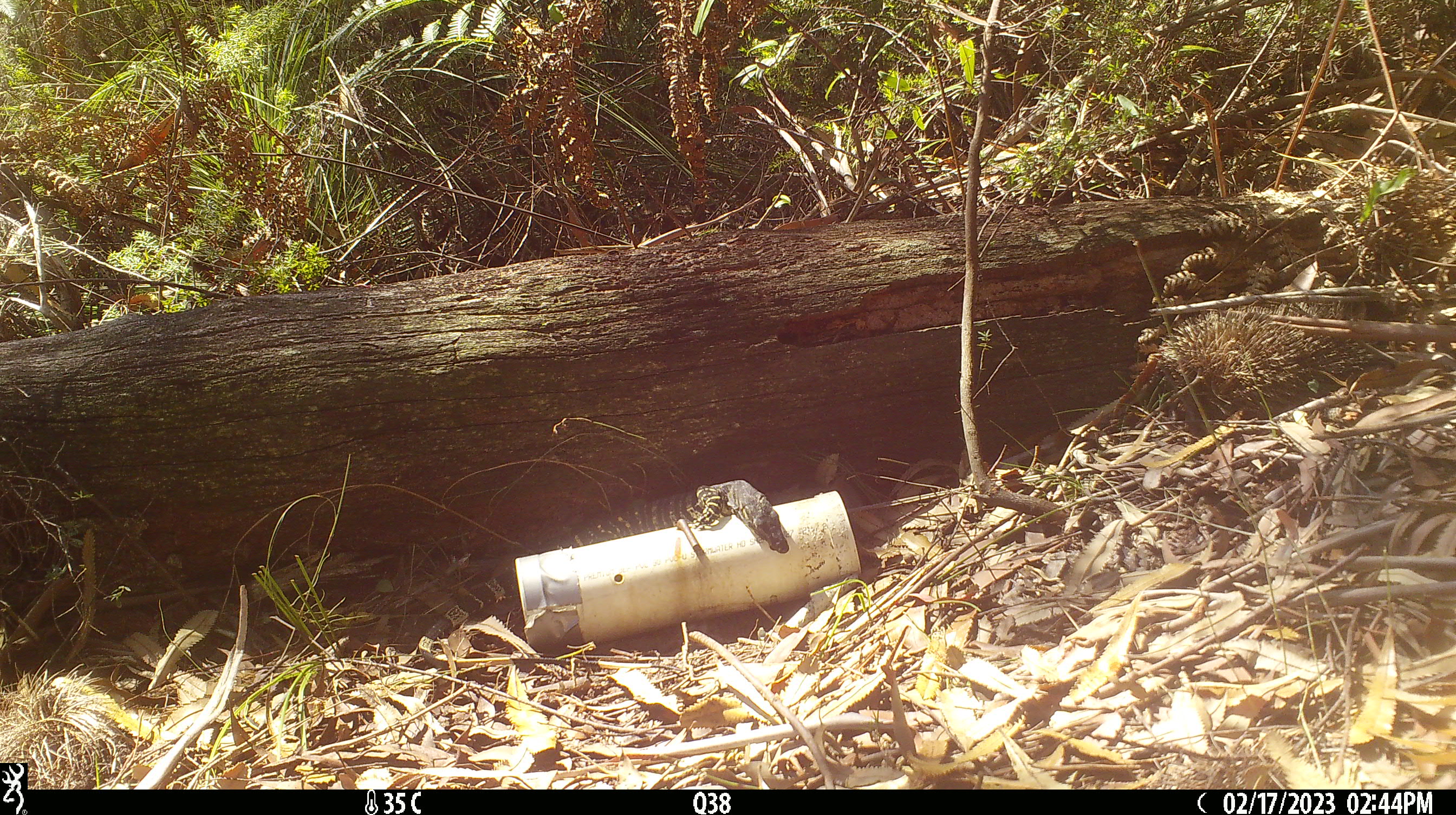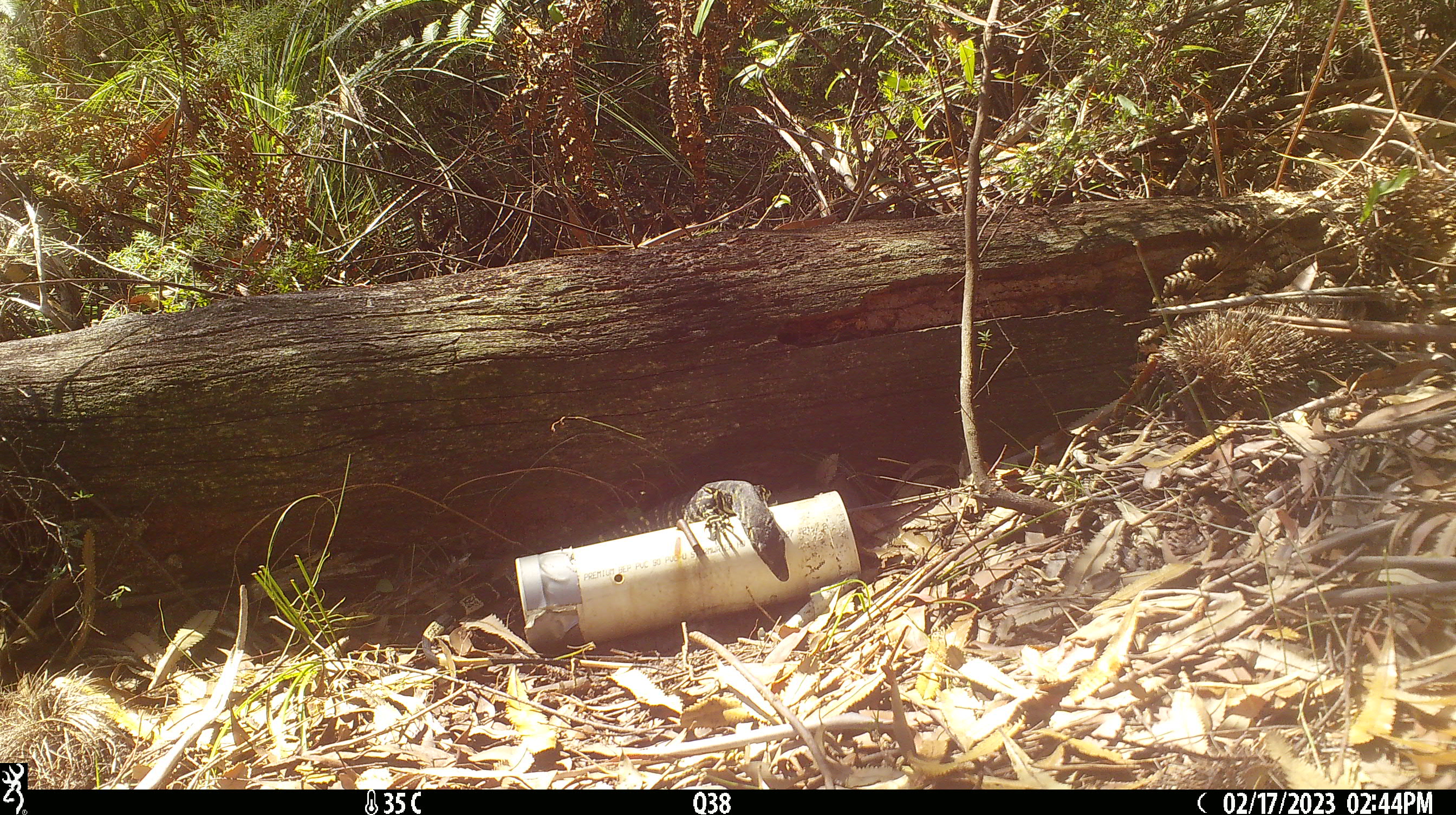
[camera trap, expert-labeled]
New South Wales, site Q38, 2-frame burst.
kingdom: Animalia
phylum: Chordata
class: Reptilia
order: Squamata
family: Varanidae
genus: Varanus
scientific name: Varanus varius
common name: lace monitor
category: goanna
Goanna (lace monitor) (Varanus varius).